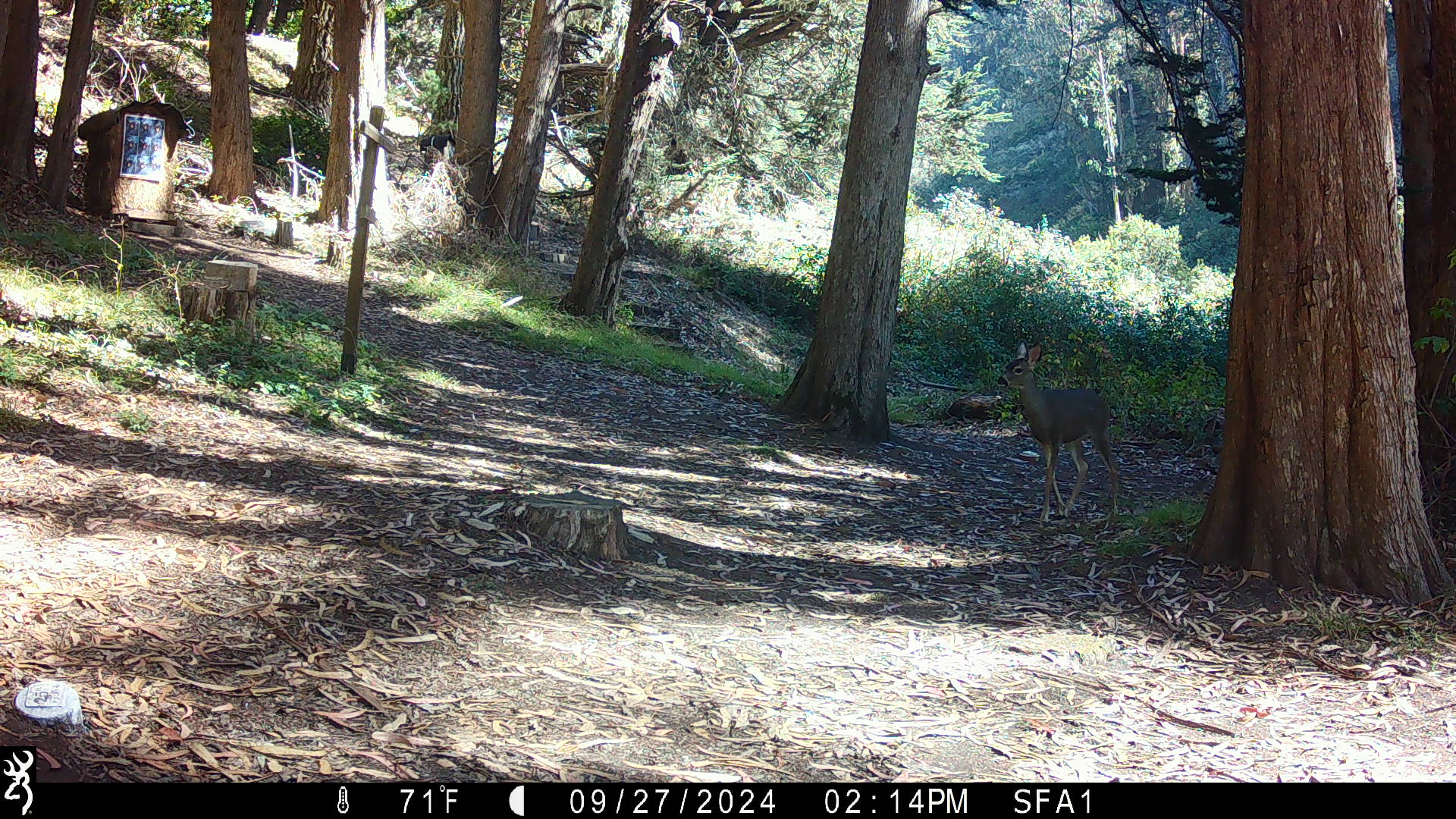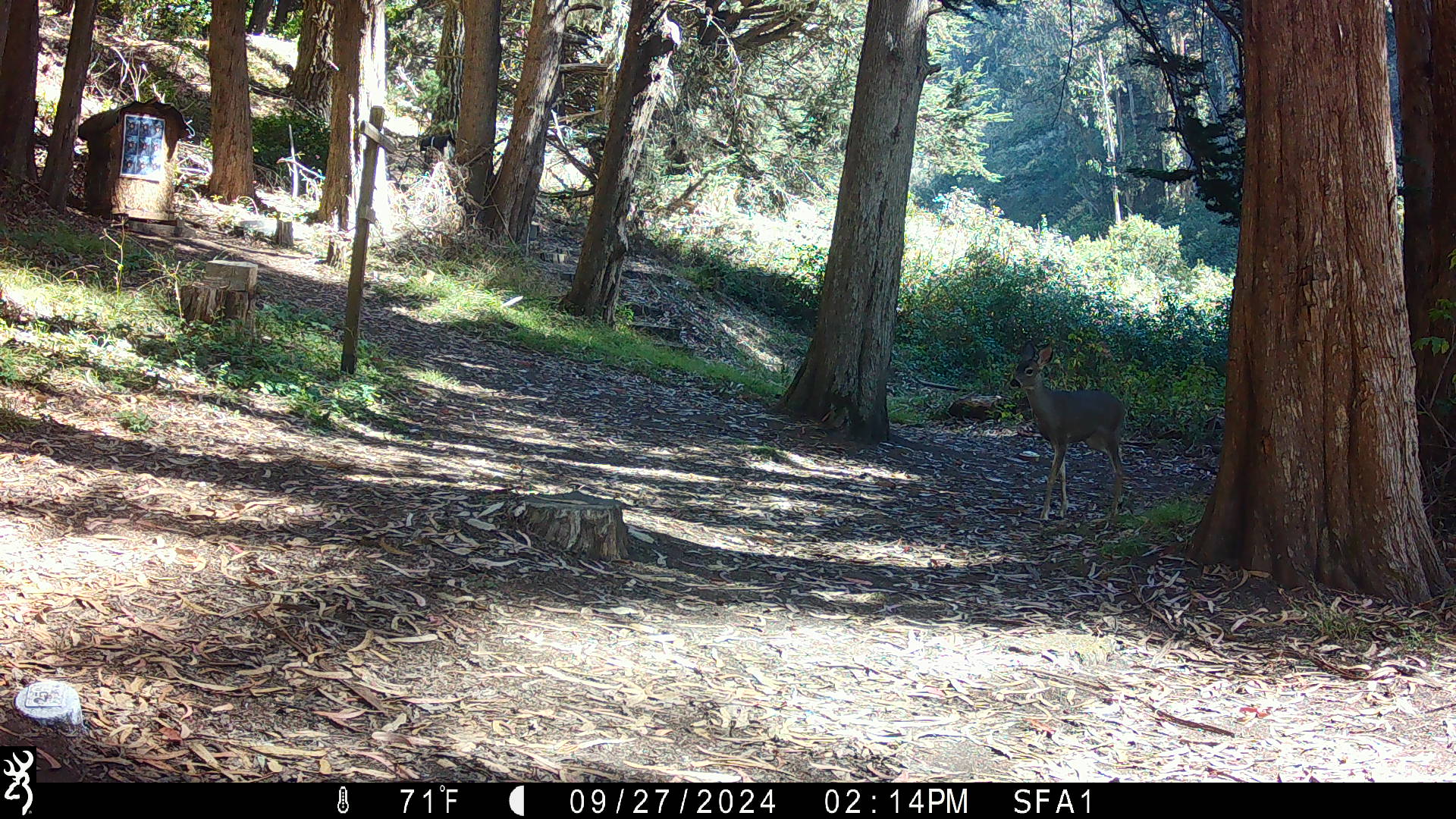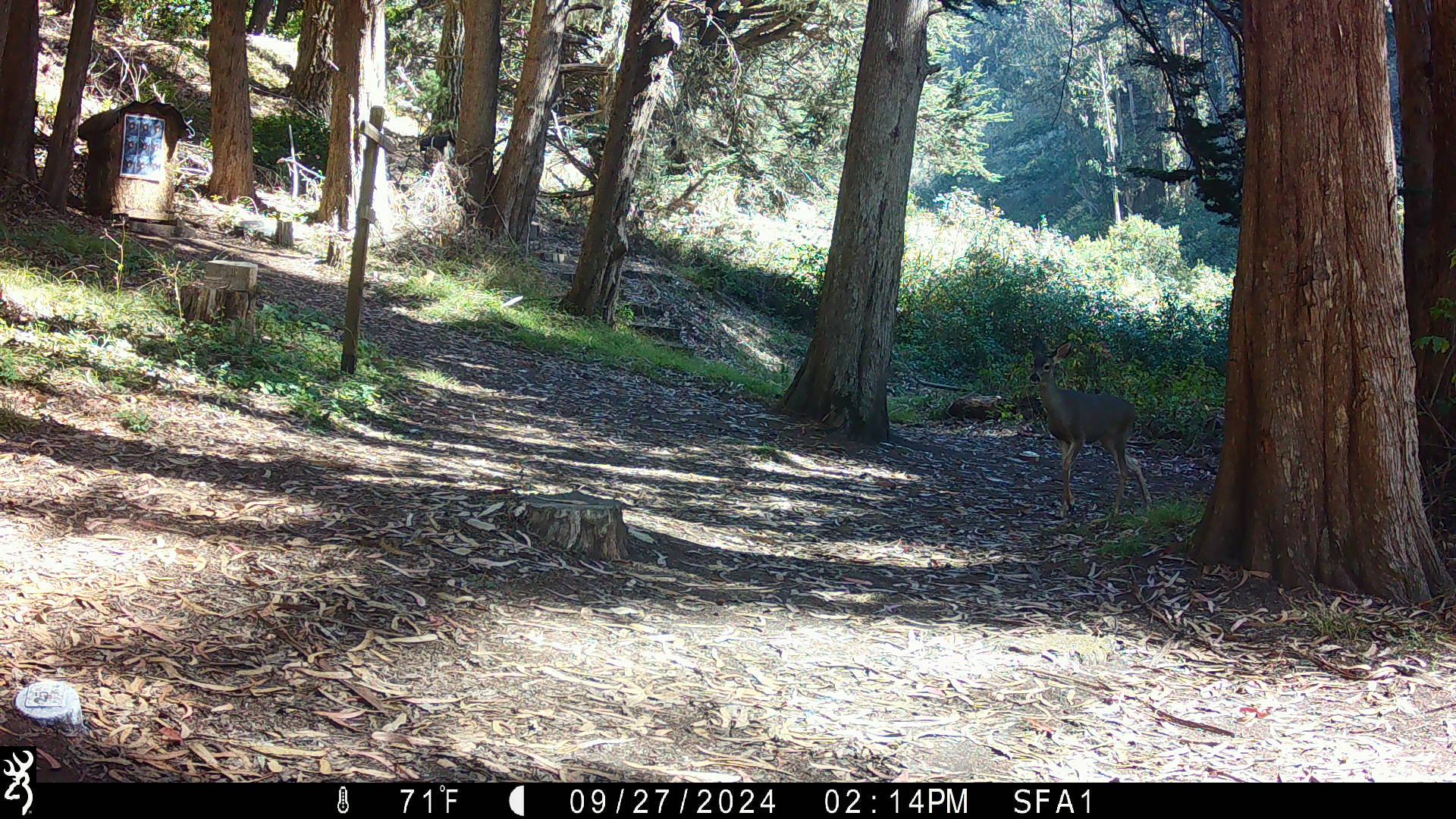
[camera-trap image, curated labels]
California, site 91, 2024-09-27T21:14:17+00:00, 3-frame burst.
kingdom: Animalia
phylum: Chordata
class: Mammalia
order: Artiodactyla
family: Cervidae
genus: Odocoileus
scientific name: Odocoileus hemionus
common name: mule deer